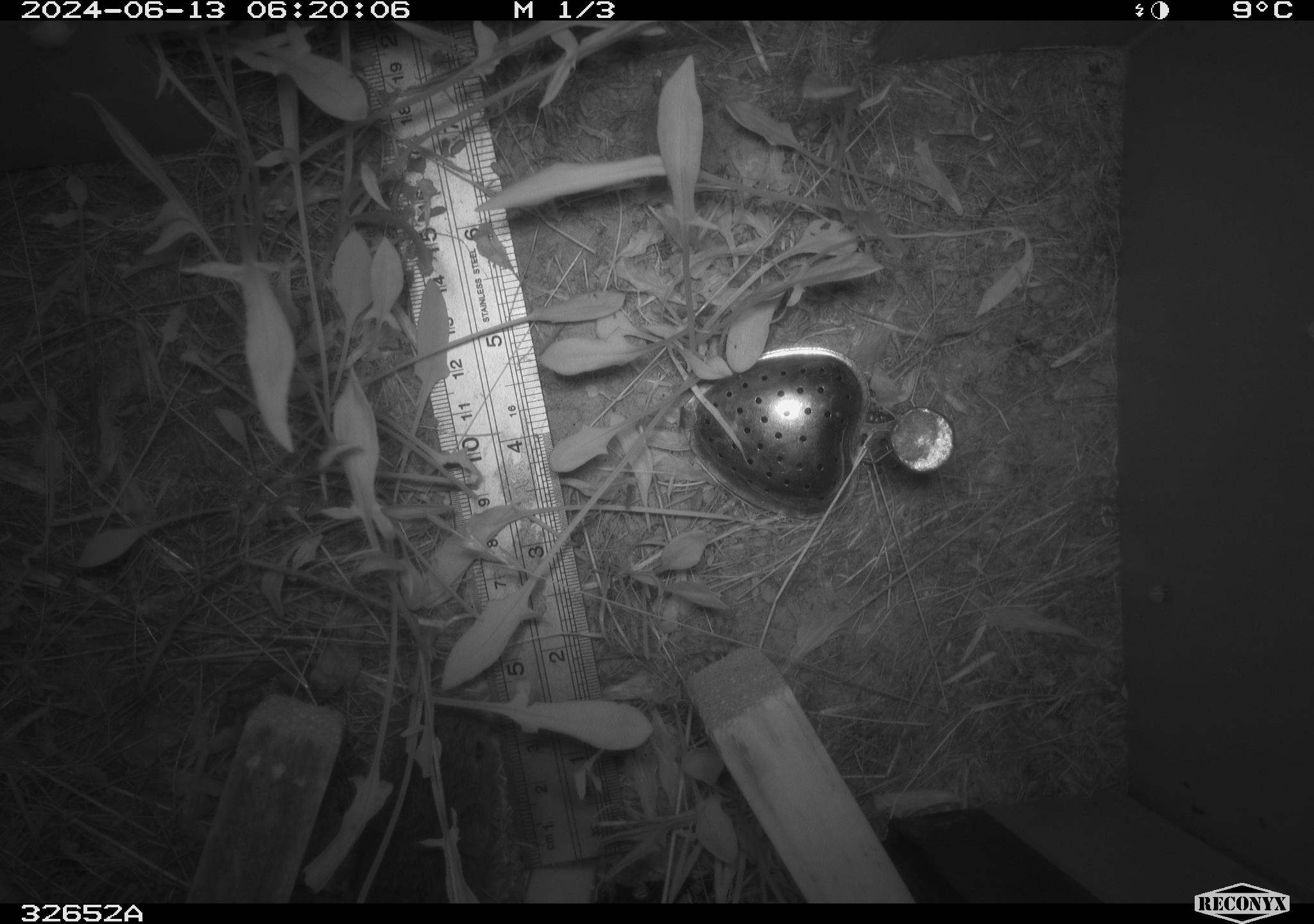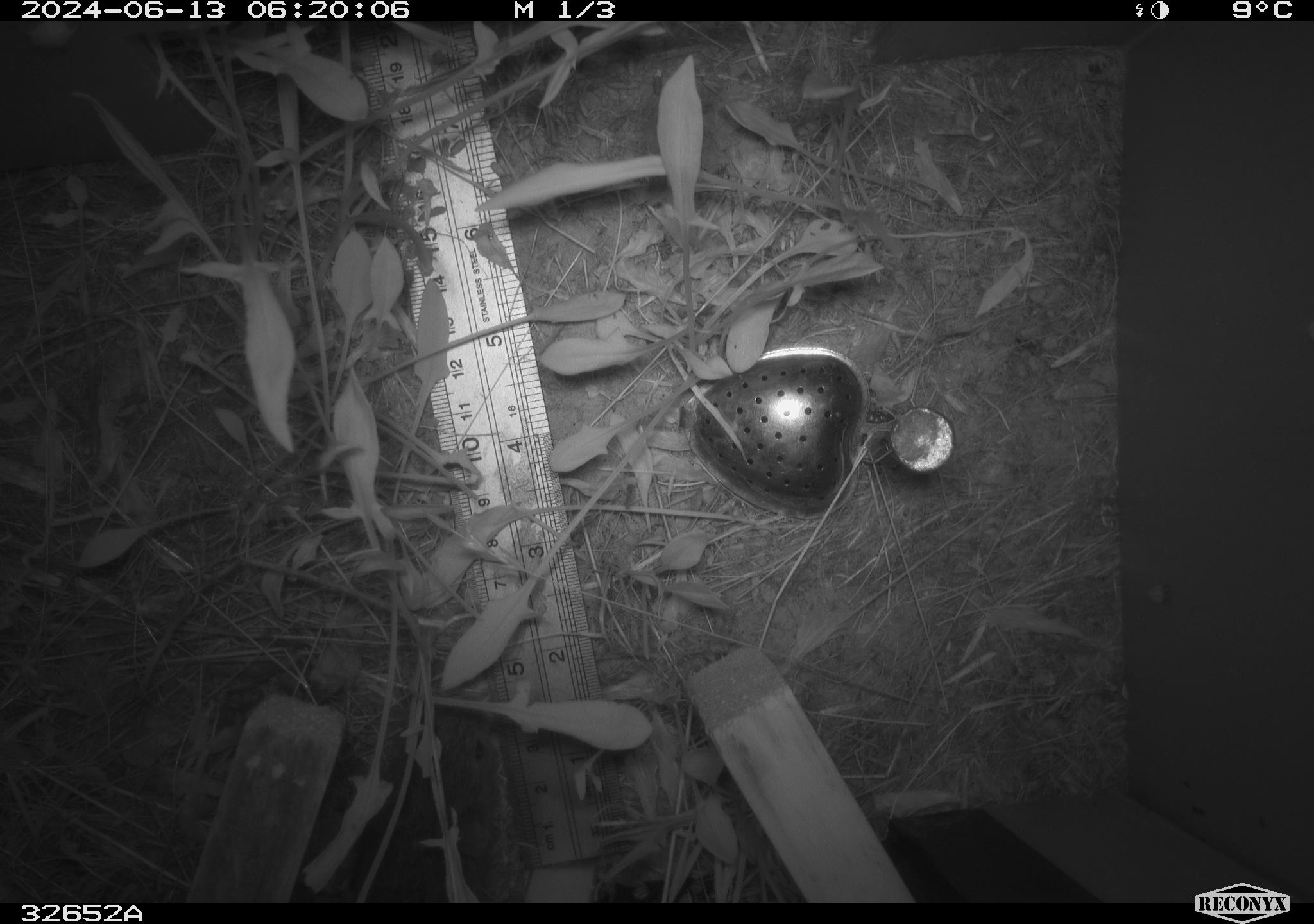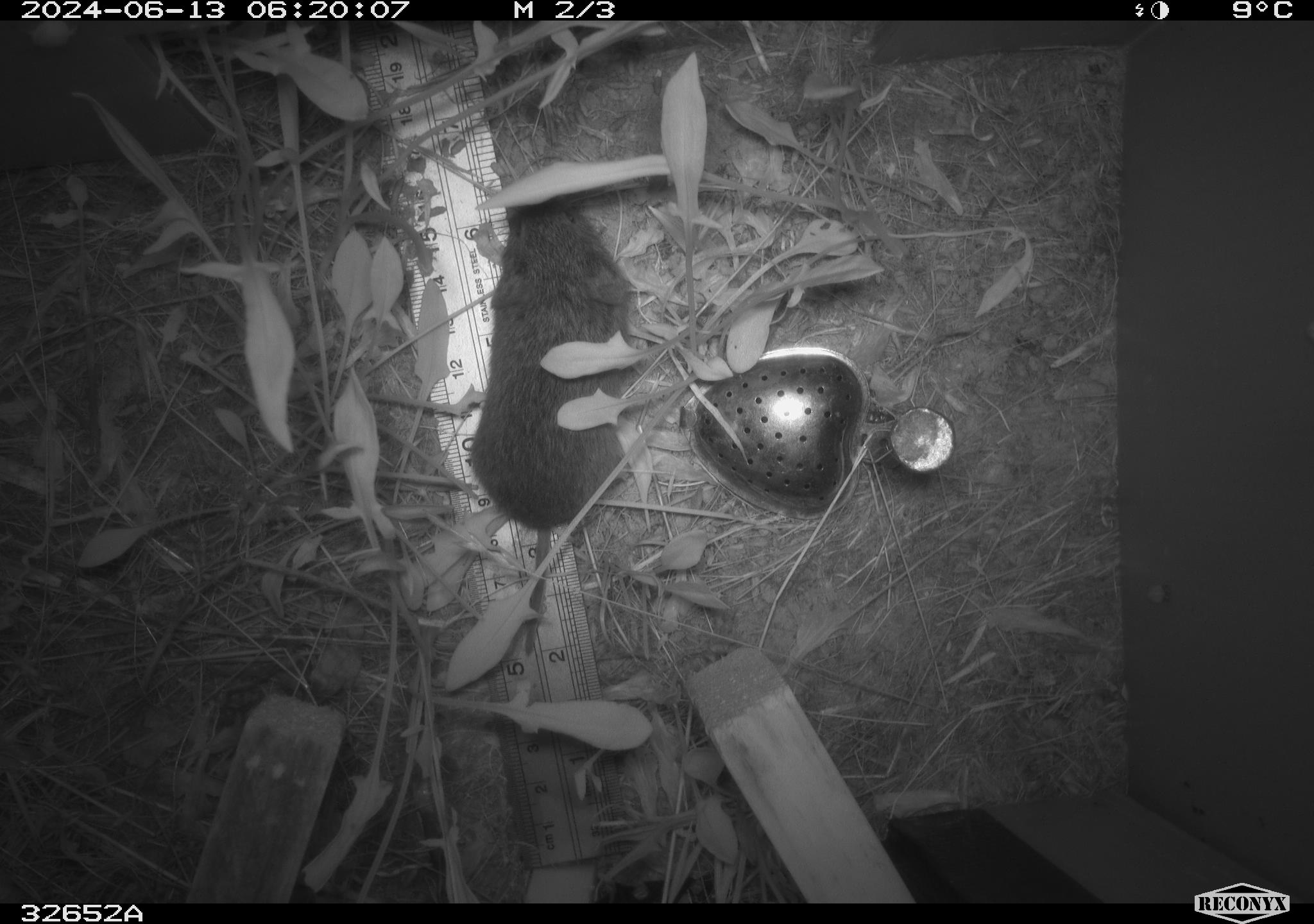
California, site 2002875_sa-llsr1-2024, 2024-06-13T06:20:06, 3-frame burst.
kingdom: Animalia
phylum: Chordata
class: Mammalia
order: Rodentia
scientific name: Rodentia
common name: rodent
Rodent (Rodentia).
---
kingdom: Animalia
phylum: Chordata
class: Mammalia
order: Rodentia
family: Cricetidae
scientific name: Arvicolinae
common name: voles, lemmings, and muskrats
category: arvicolinae subfamily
Arvicolinae subfamily (voles, lemmings, and muskrats) (Arvicolinae).